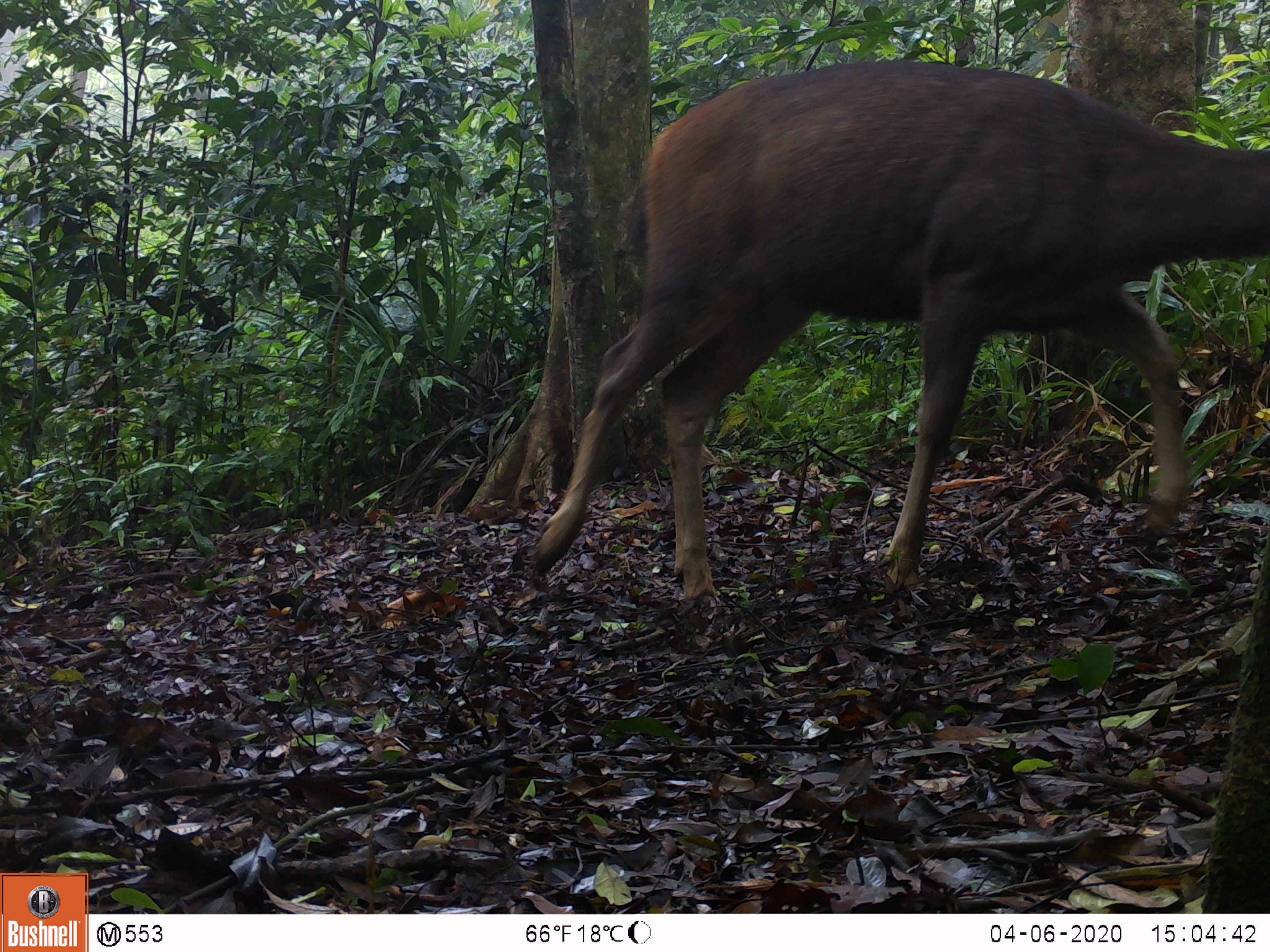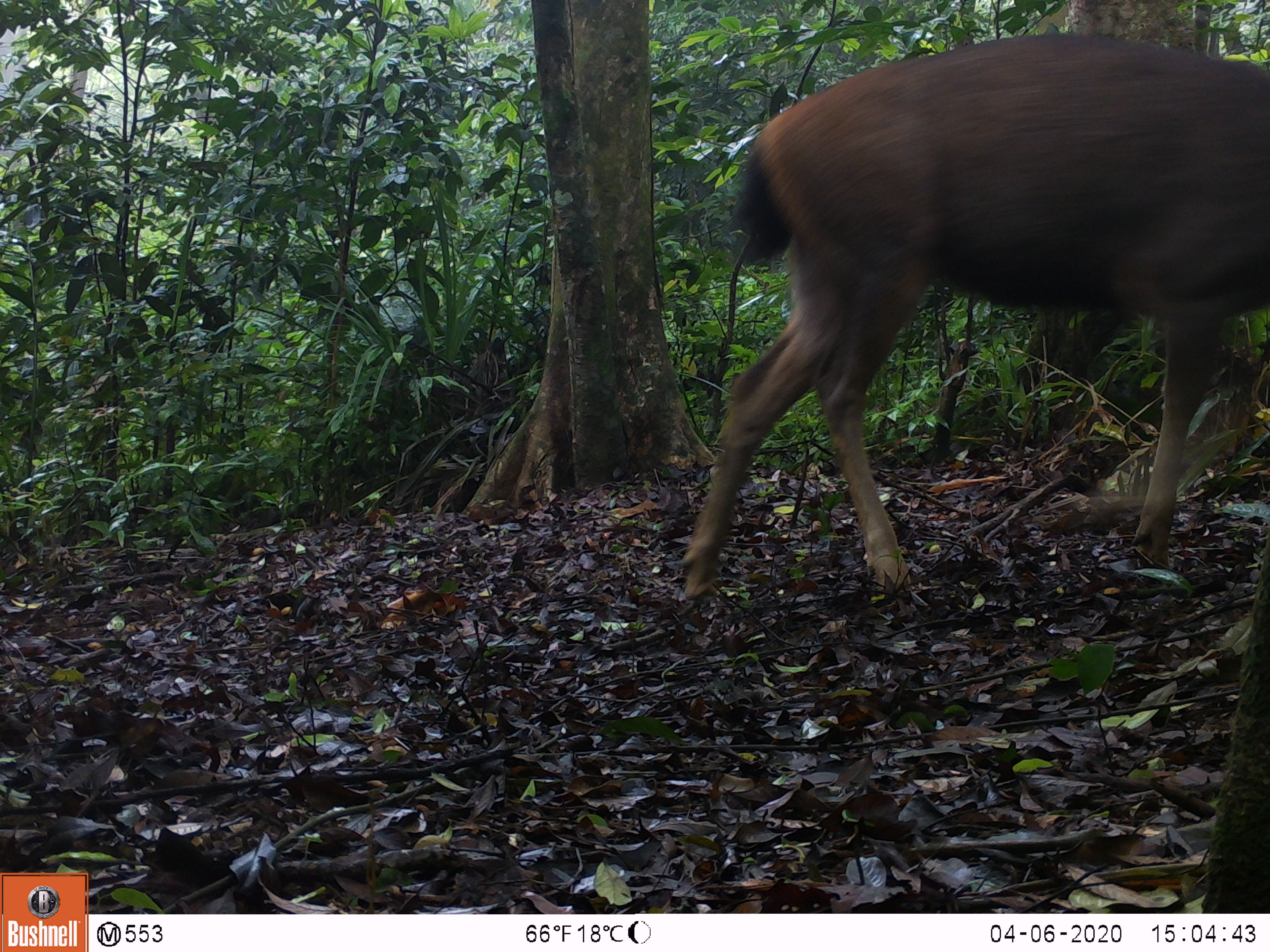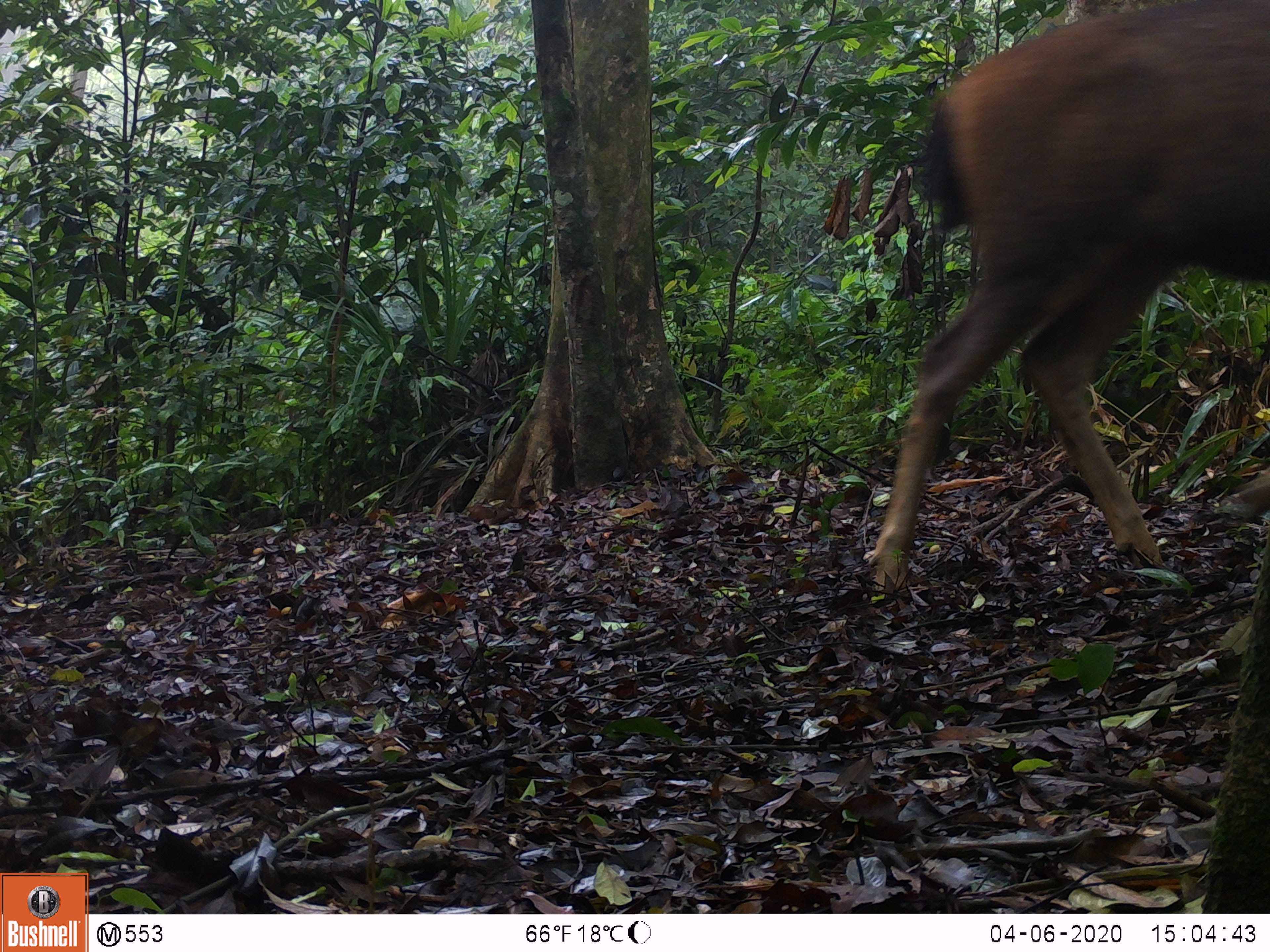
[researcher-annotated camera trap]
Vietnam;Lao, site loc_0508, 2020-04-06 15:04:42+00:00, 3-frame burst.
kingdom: Animalia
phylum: Chordata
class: Mammalia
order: Artiodactyla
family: Cervidae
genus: Rusa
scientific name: Rusa unicolor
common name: sambar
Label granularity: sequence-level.